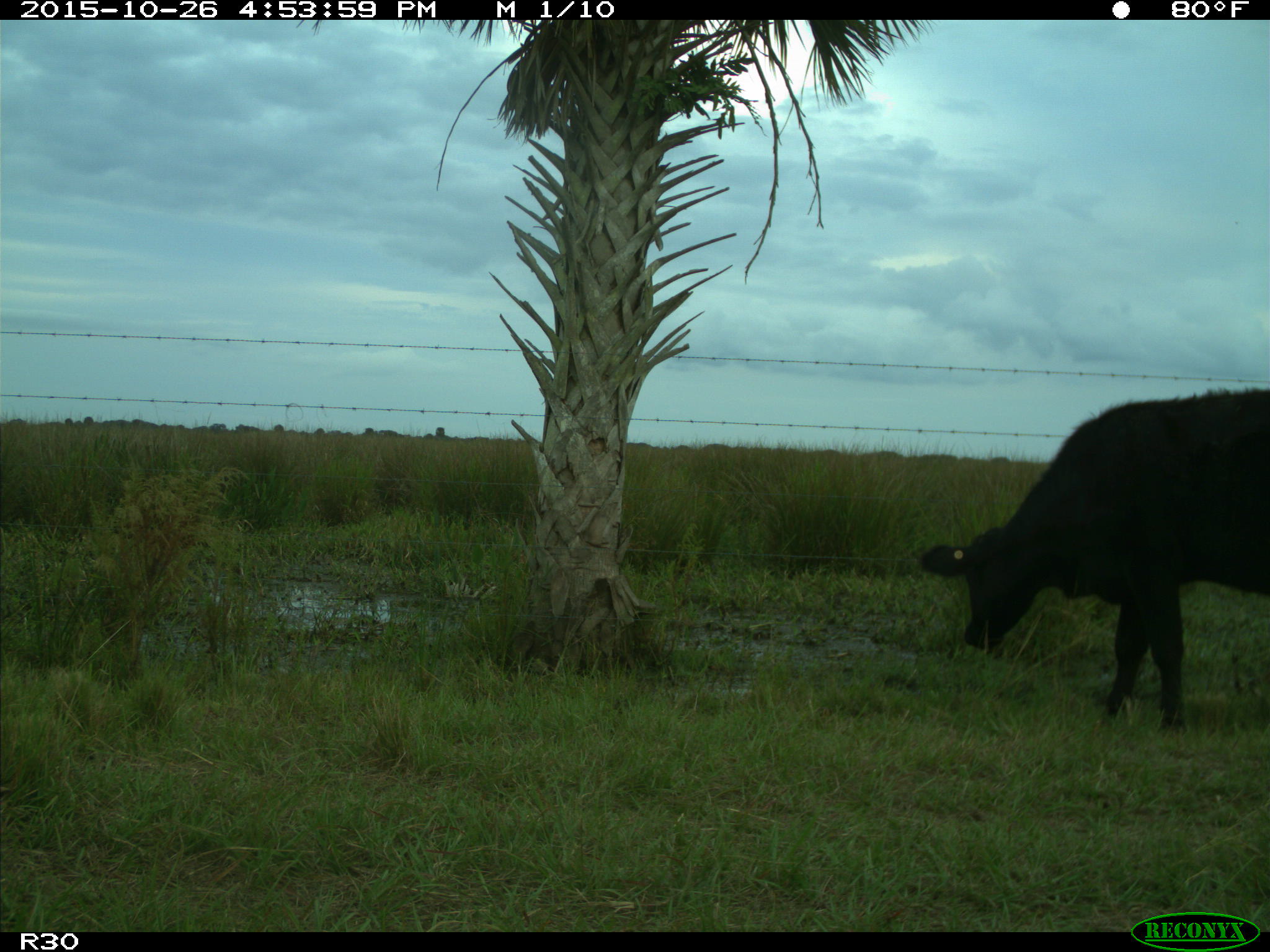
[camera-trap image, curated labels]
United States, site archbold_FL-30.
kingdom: Animalia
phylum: Chordata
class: Mammalia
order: Artiodactyla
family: Bovidae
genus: Bos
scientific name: Bos taurus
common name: domestic cow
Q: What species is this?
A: Bos taurus (domestic cow).